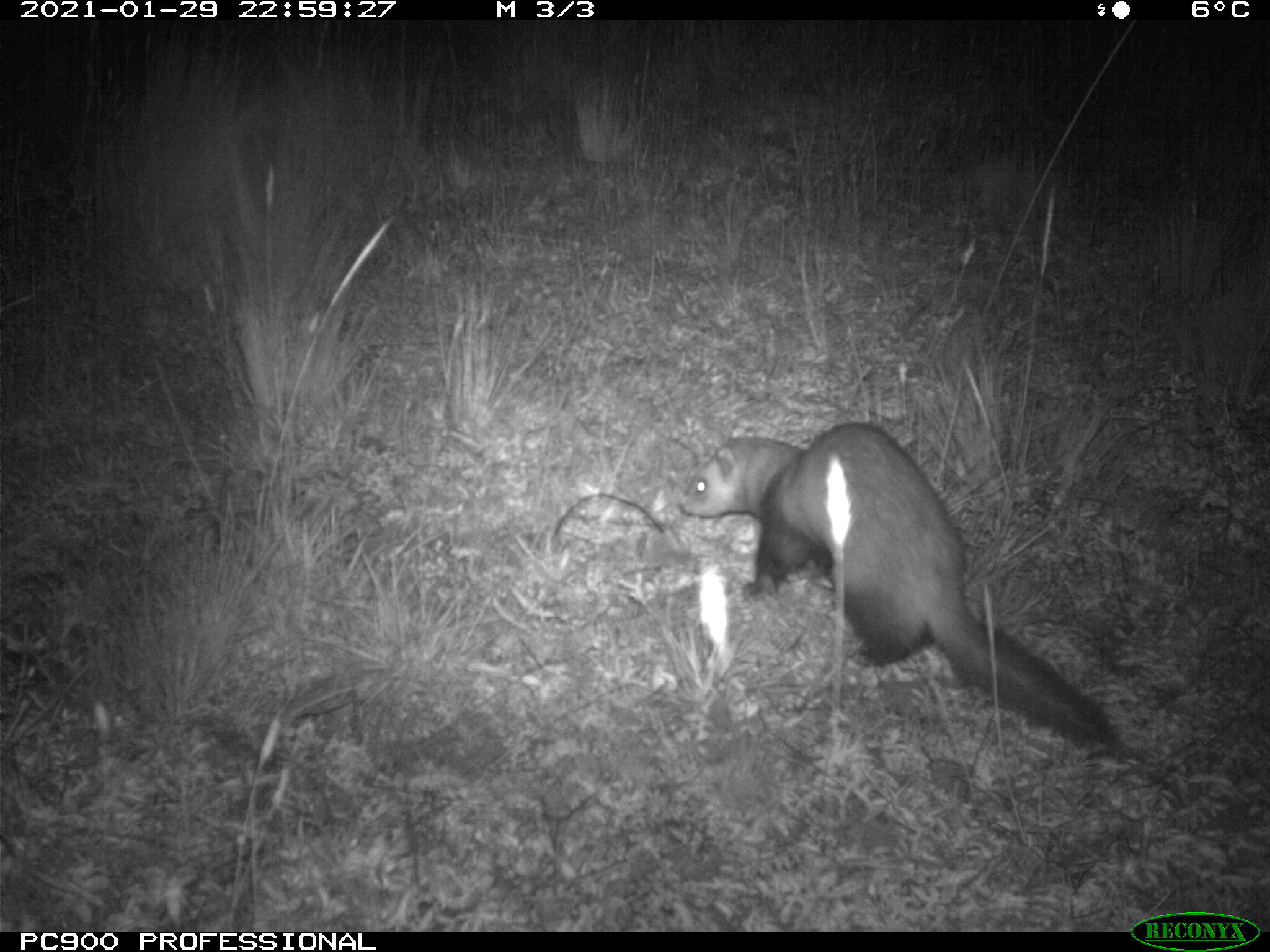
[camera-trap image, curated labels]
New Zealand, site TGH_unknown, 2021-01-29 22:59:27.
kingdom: Animalia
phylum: Chordata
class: Mammalia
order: Carnivora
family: Mustelidae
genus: Mustela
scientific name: Mustela furo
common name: ferret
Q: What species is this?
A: Ferret (Mustela furo).